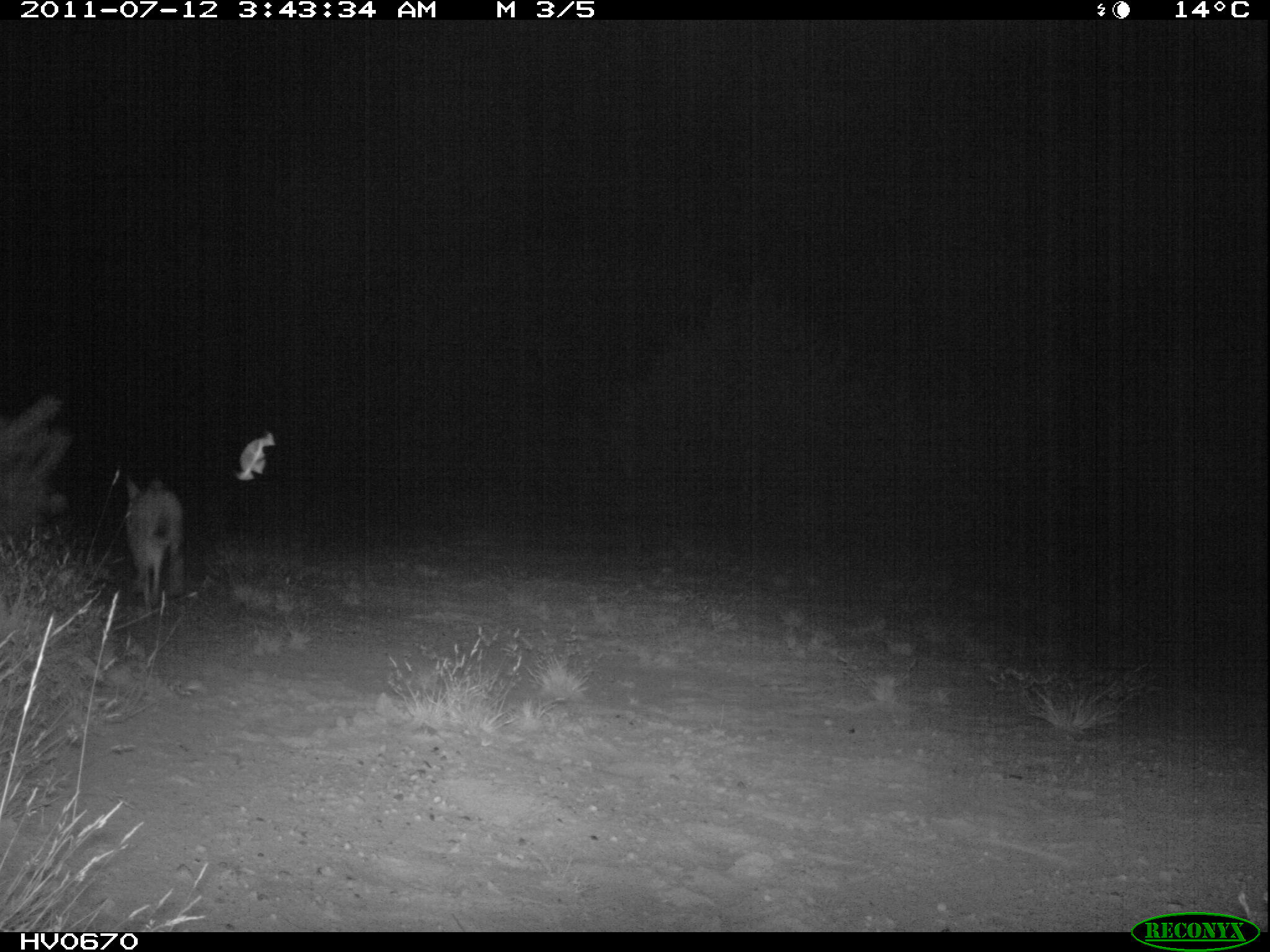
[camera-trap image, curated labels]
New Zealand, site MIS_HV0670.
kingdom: Animalia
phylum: Chordata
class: Mammalia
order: Lagomorpha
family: Leporidae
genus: Lepus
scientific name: Lepus europaeus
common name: brown hare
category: hare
Hare (brown hare) (Lepus europaeus).